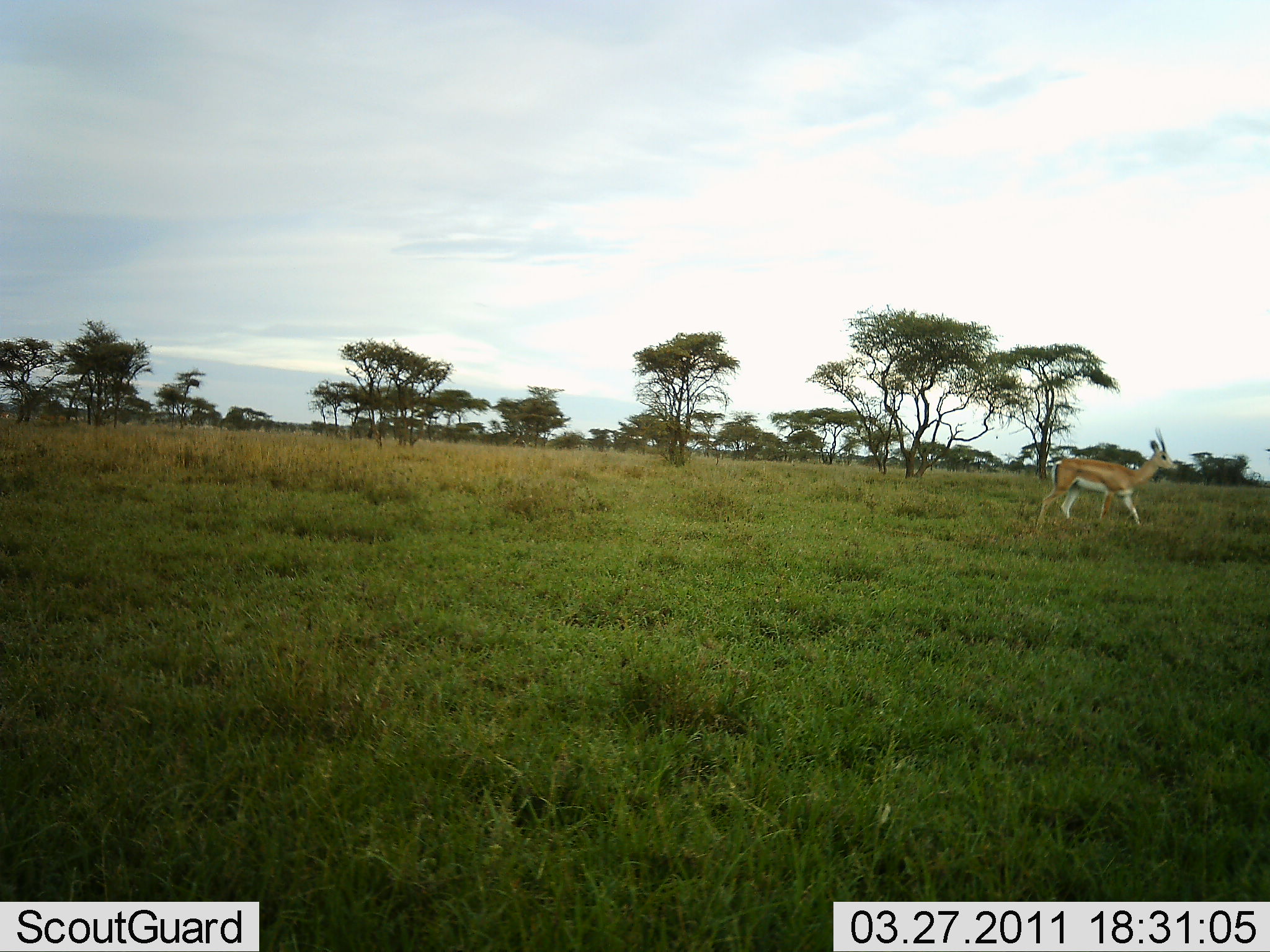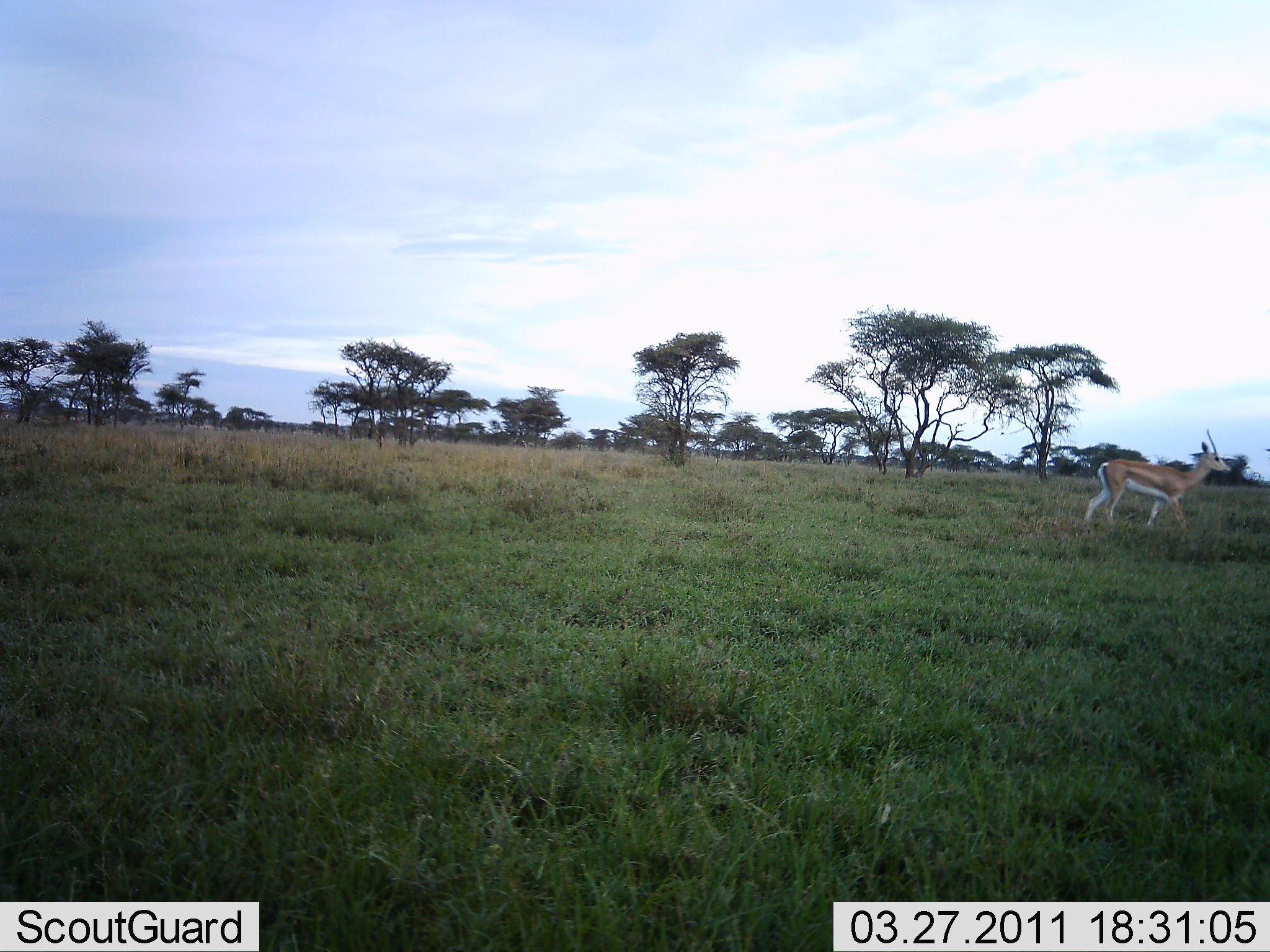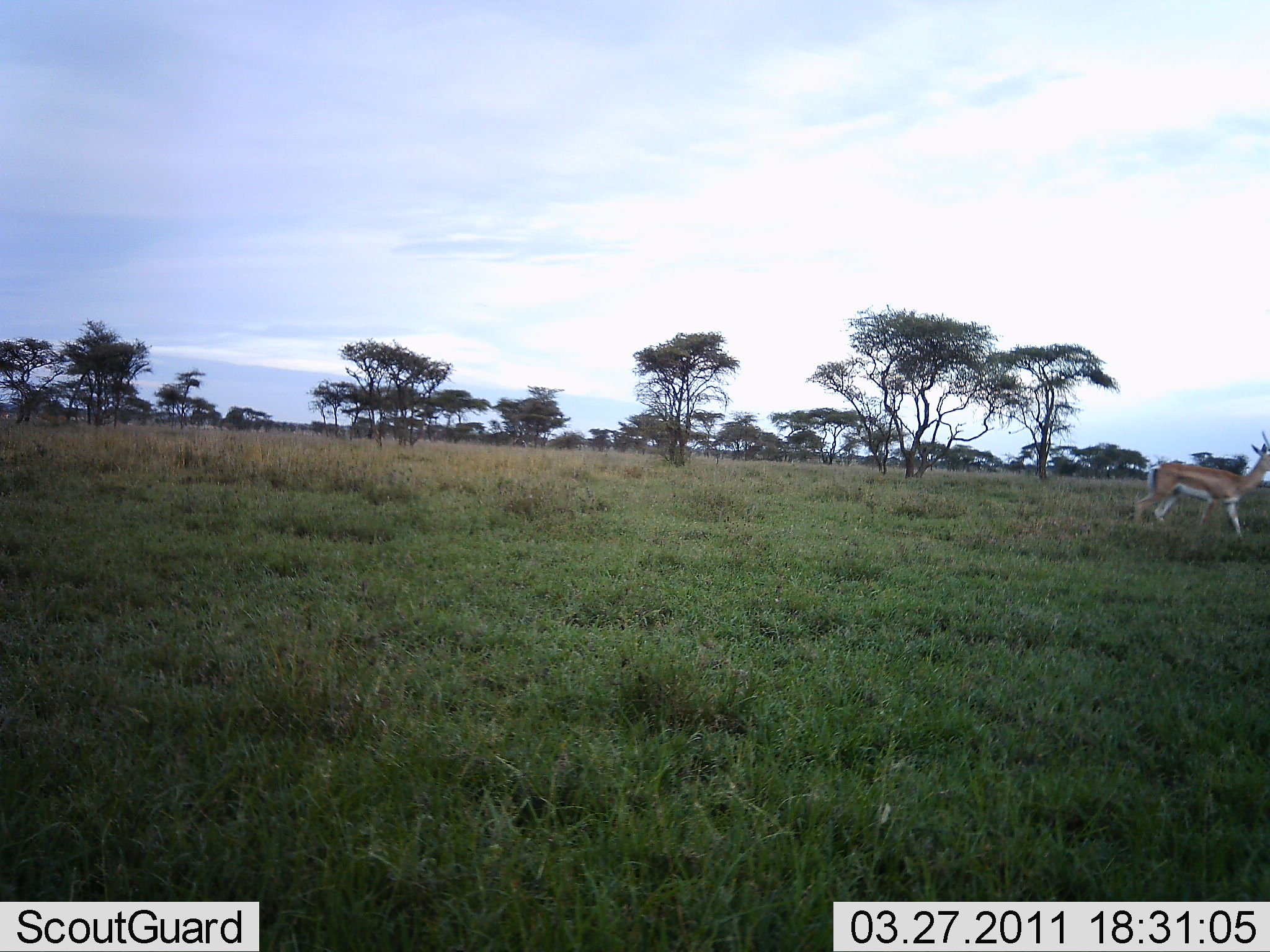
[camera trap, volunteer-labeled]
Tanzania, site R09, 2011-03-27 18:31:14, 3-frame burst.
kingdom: Animalia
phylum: Chordata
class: Mammalia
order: Artiodactyla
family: Bovidae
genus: Nanger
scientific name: Nanger granti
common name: grant's gazelle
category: gazellegrants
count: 1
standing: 0%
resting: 0%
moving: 100%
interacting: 0%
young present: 0%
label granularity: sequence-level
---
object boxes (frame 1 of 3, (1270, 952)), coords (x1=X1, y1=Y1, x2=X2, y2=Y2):
animal: (x1=1032, y1=426, x2=1179, y2=533)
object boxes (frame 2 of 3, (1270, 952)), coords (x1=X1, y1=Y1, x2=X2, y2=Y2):
animal: (x1=1082, y1=428, x2=1232, y2=537)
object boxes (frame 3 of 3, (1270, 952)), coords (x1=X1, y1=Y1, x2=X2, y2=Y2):
animal: (x1=1131, y1=429, x2=1270, y2=546)